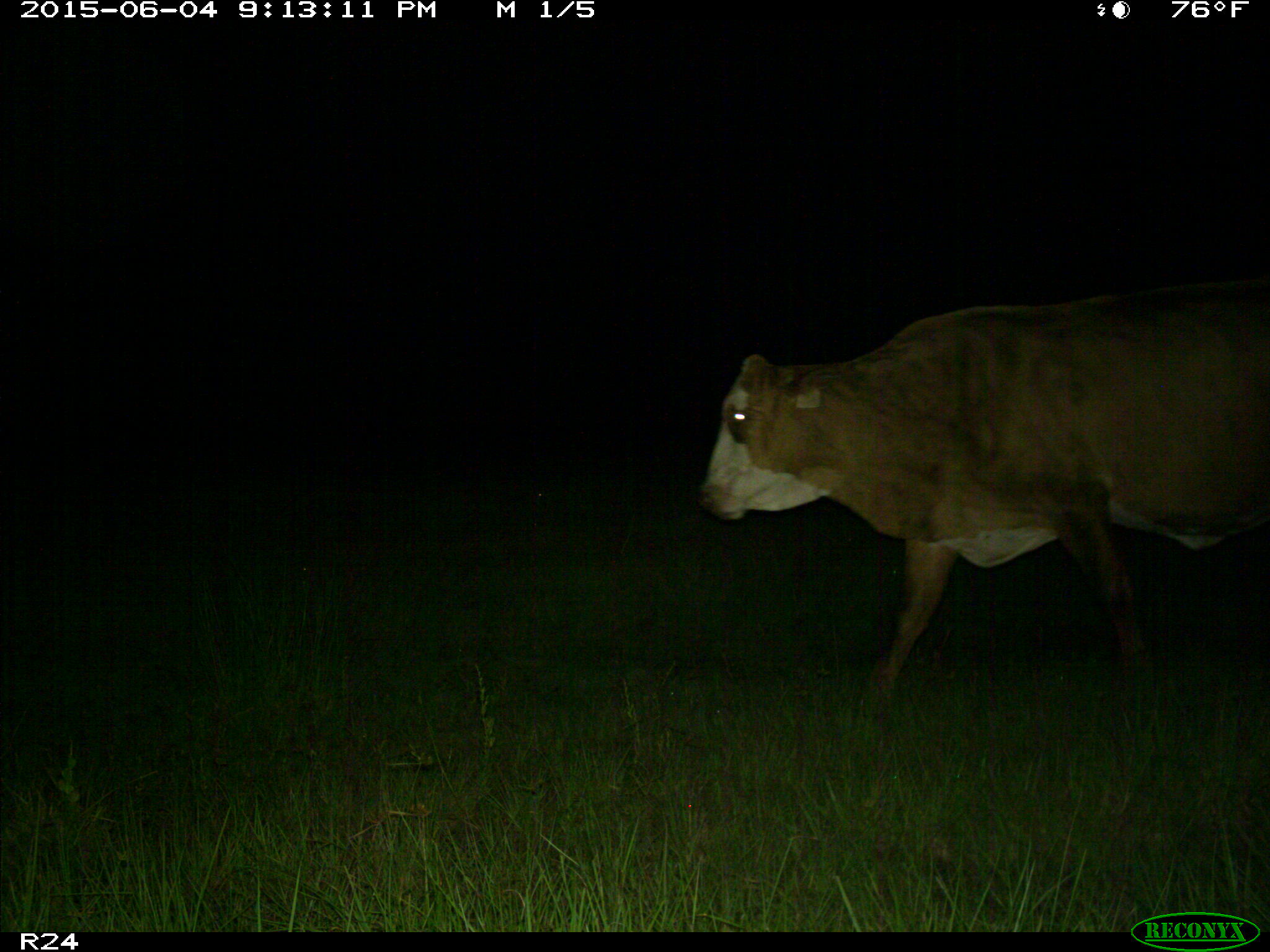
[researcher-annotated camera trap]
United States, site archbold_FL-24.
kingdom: Animalia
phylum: Chordata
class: Mammalia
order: Artiodactyla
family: Bovidae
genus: Bos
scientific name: Bos taurus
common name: domestic cow